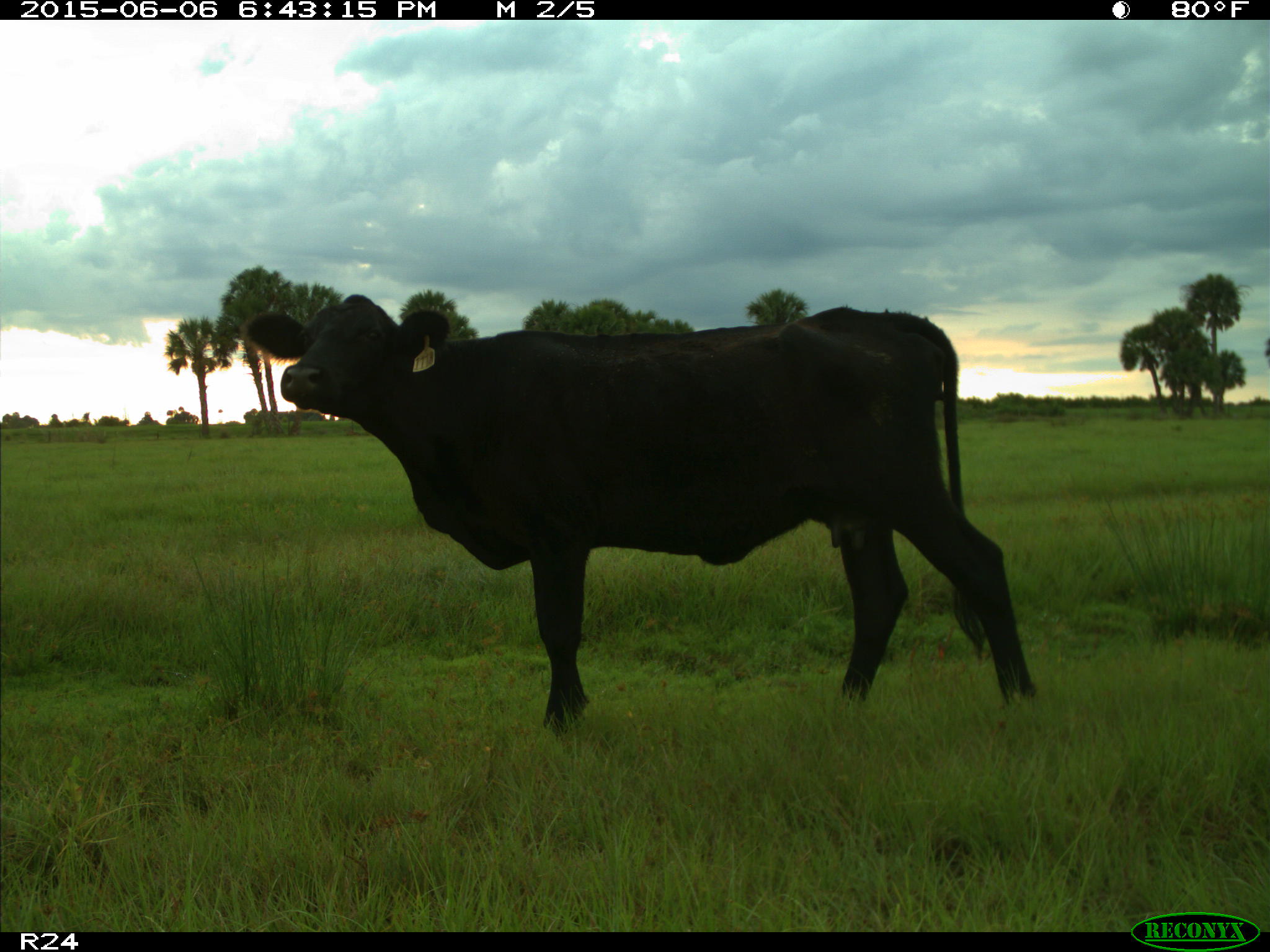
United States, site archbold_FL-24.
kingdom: Animalia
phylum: Chordata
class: Mammalia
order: Artiodactyla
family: Bovidae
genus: Bos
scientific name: Bos taurus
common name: domestic cow